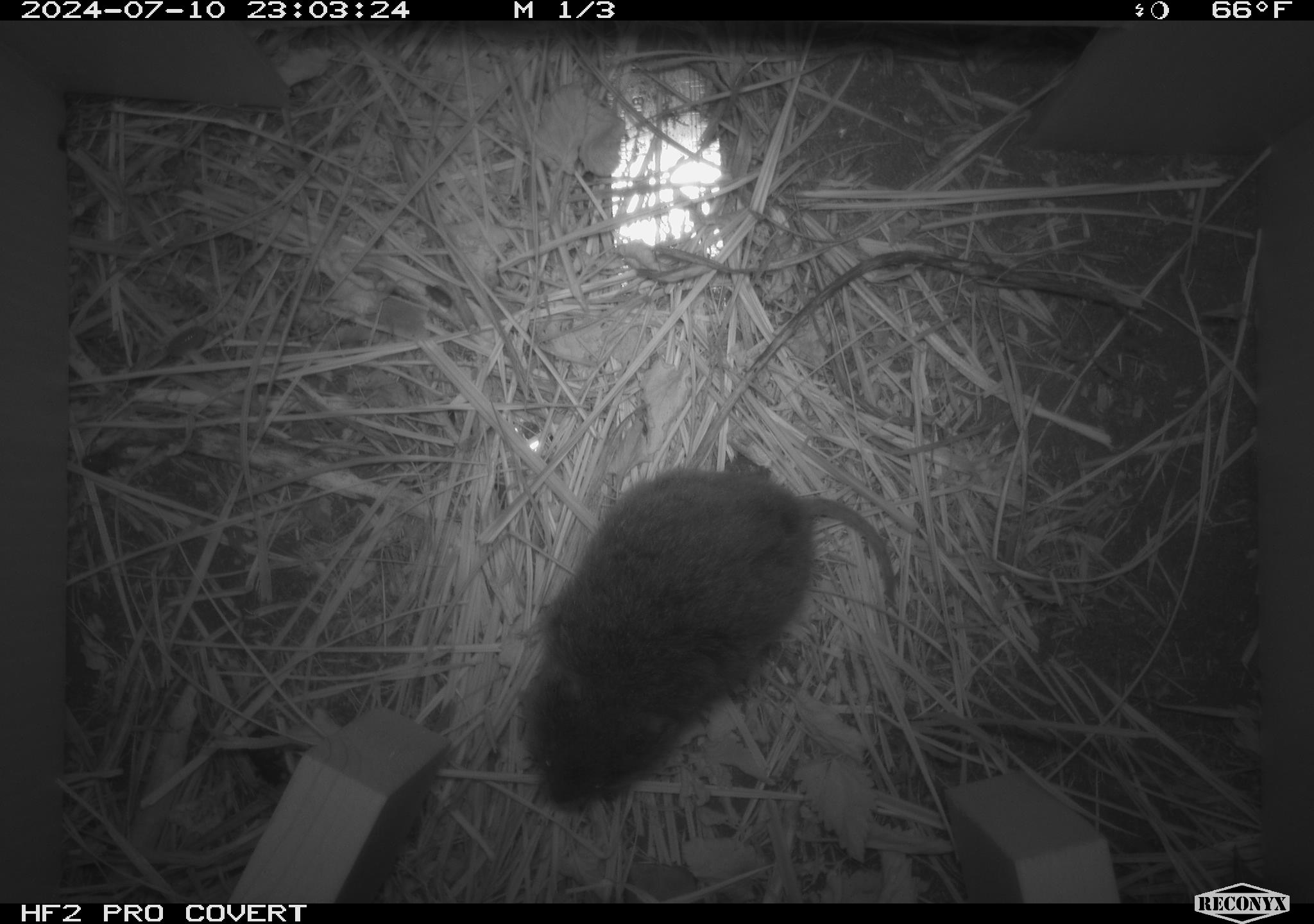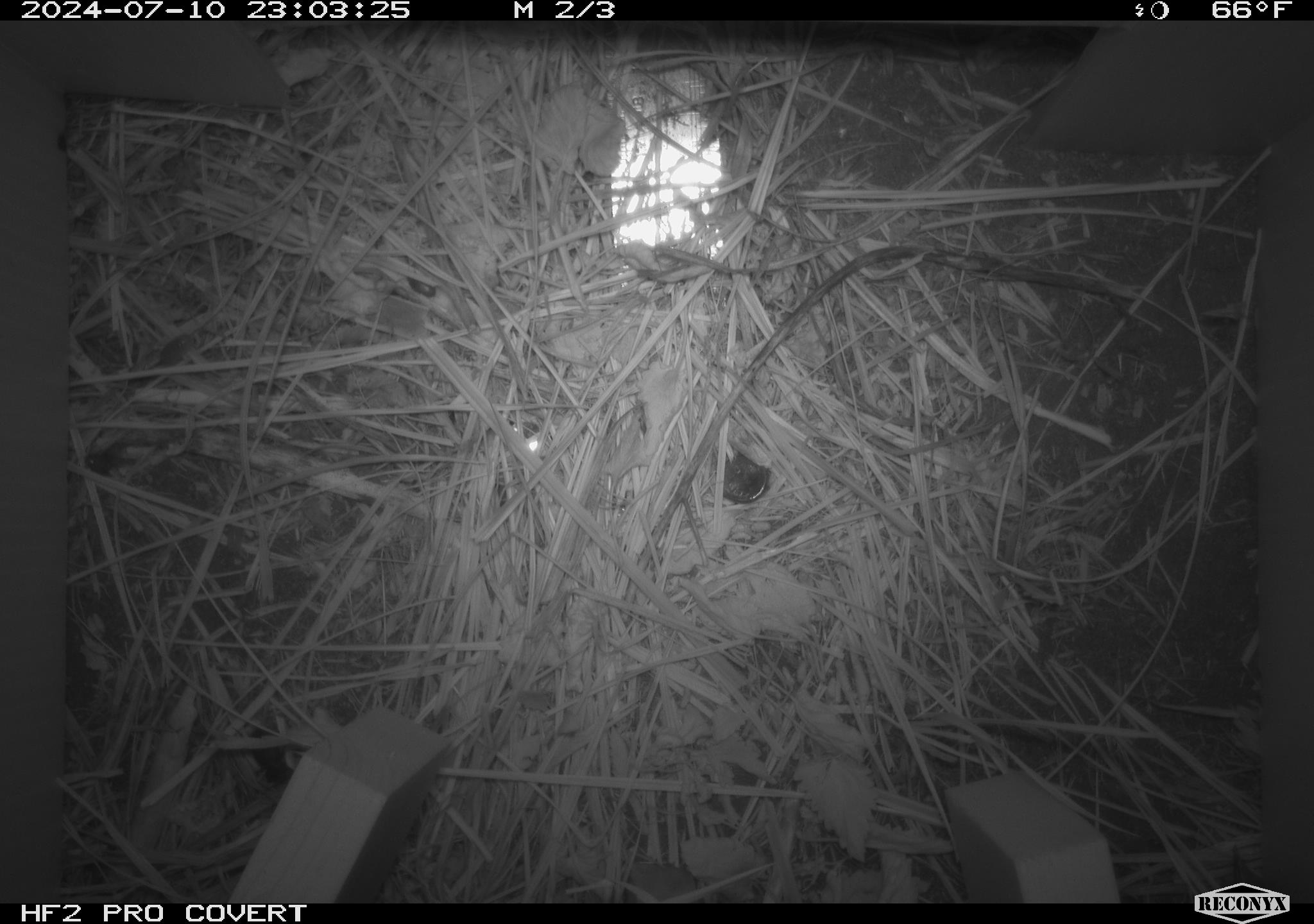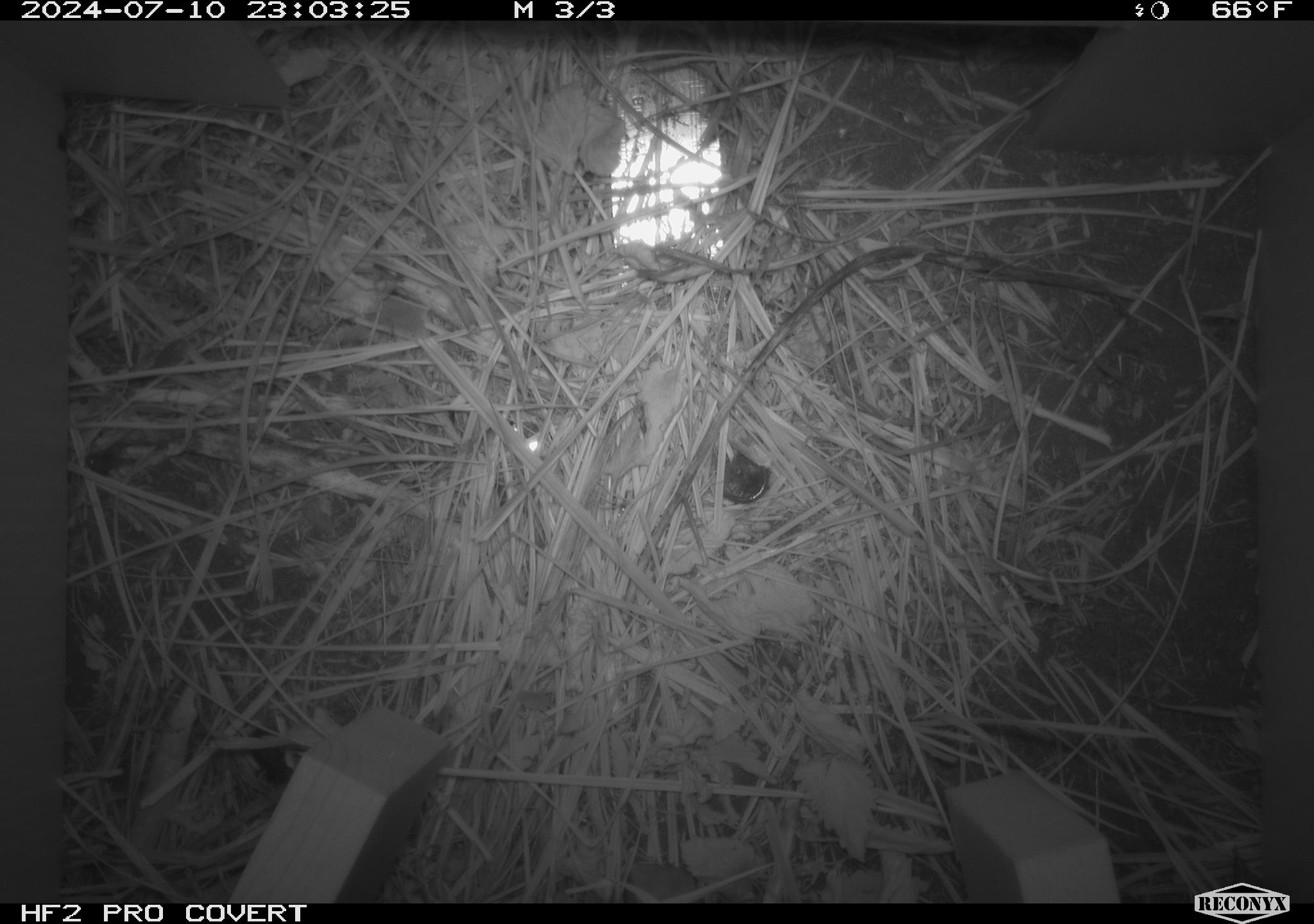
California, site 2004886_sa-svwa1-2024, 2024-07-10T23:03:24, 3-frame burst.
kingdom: Animalia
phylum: Chordata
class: Mammalia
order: Rodentia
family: Cricetidae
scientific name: Arvicolinae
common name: voles, lemmings, and muskrats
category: arvicolinae subfamily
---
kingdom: Animalia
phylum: Arthropoda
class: Insecta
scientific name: Insecta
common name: insect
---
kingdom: Animalia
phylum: Arthropoda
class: Malacostraca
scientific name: Malacostraca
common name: amphipods, crabs, isopods, krill, lobsters and shrimps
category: malacostracan